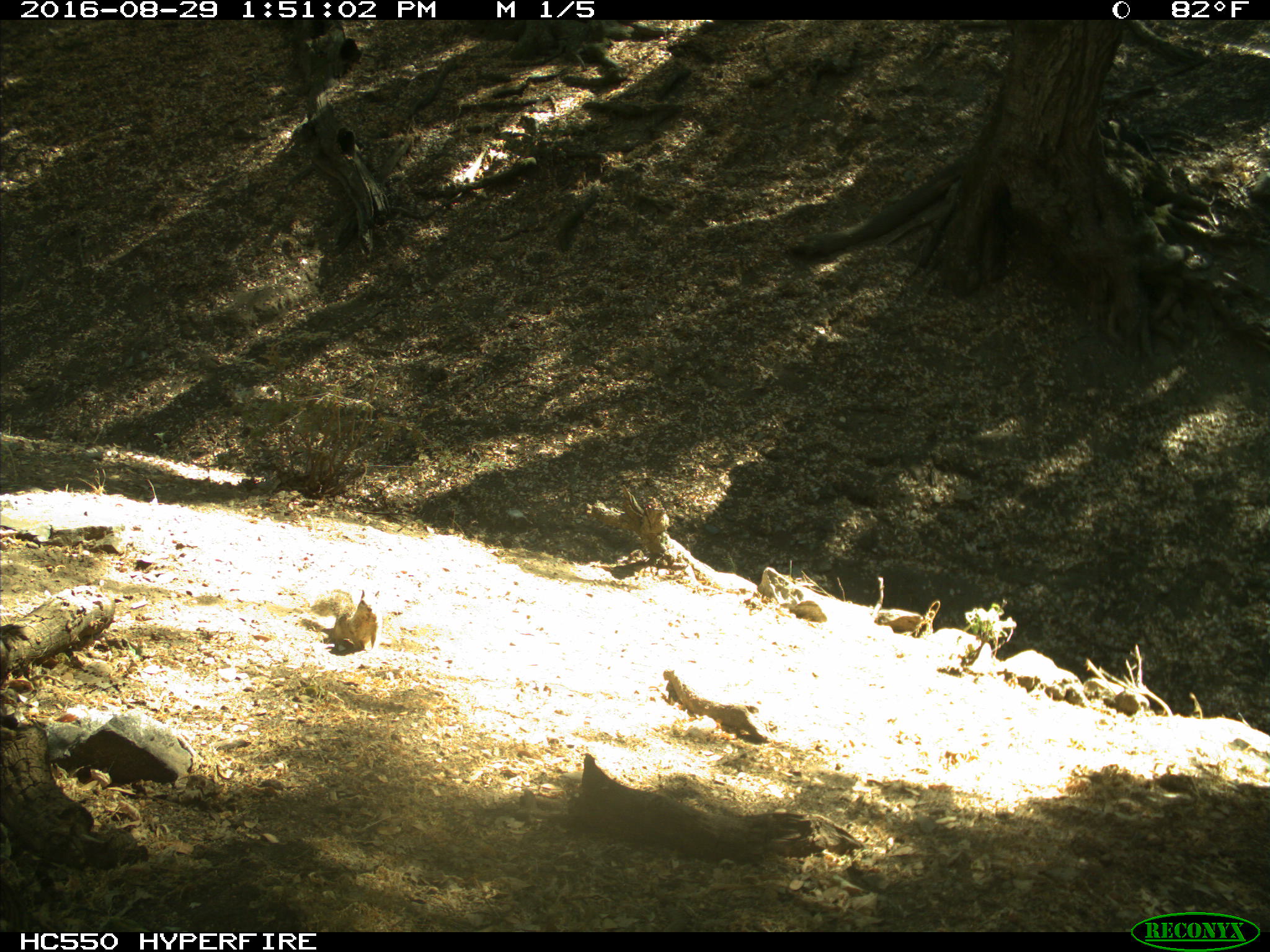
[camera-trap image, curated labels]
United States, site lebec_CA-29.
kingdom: Animalia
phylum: Chordata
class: Mammalia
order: Rodentia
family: Sciuridae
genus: Otospermophilus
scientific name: Otospermophilus beecheyi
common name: california ground squirrel